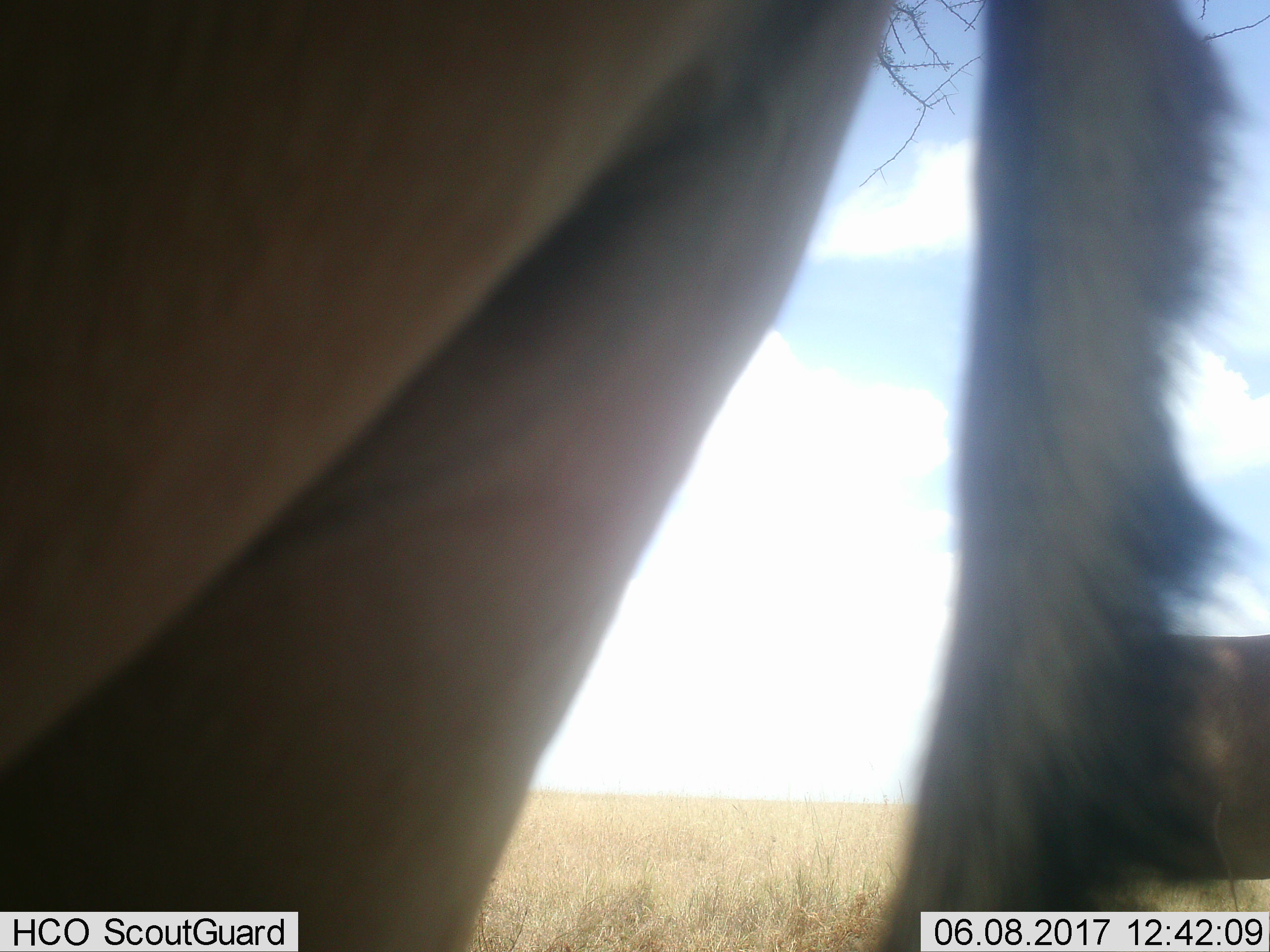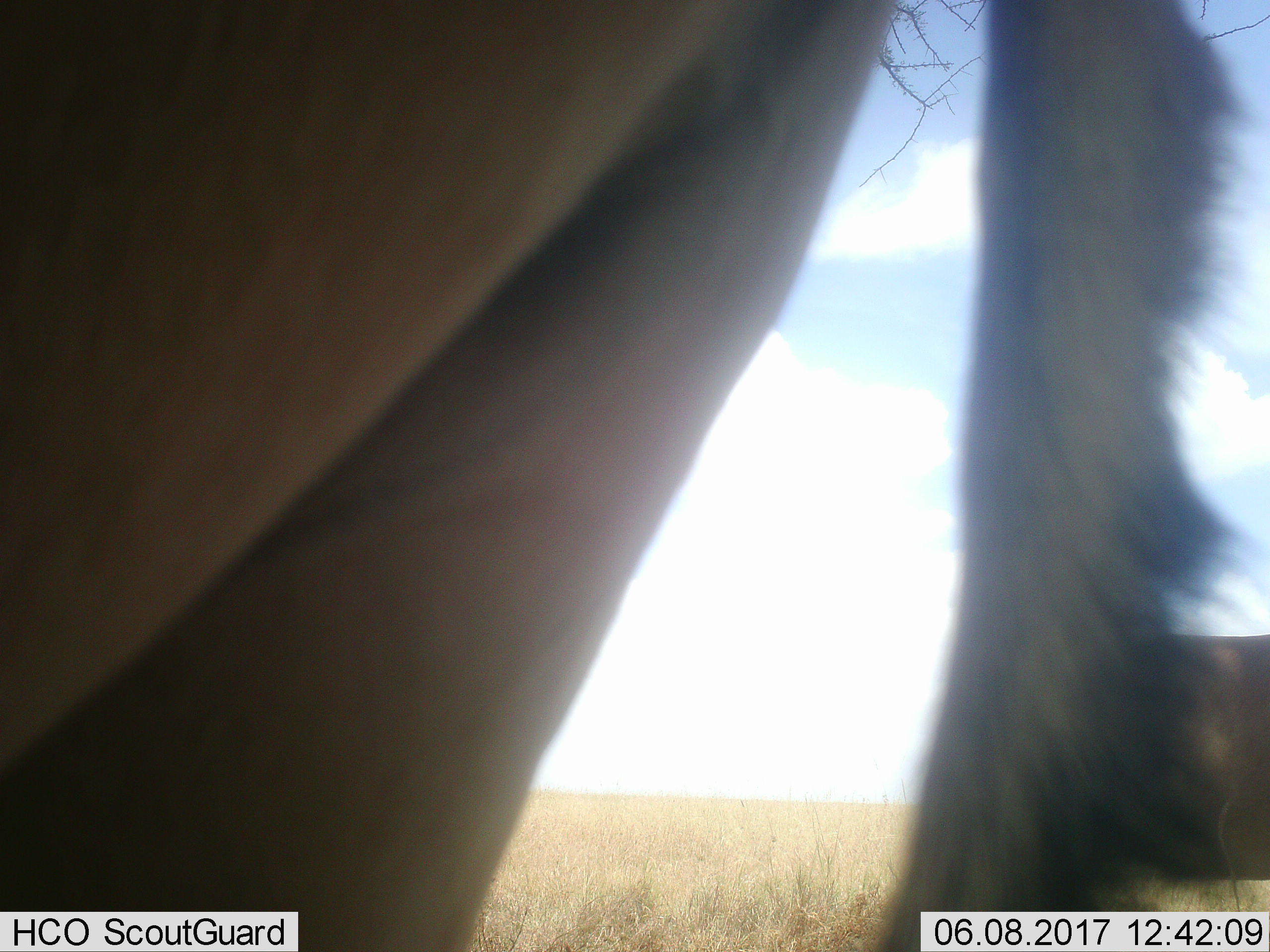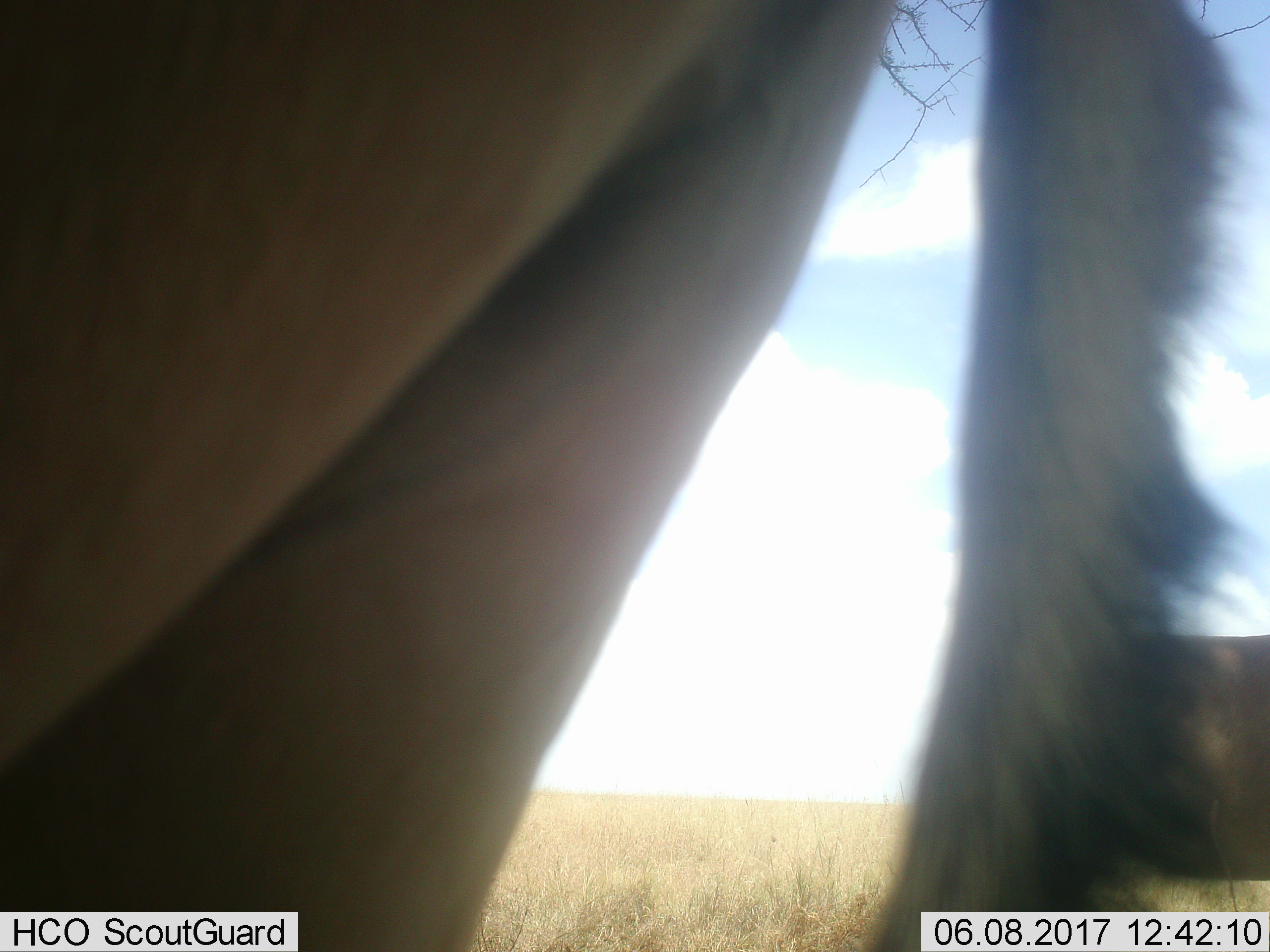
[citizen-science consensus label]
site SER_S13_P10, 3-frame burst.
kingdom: Animalia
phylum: Chordata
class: Mammalia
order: Artiodactyla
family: Bovidae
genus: Alcelaphus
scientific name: Alcelaphus buselaphus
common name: hartebeest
Hartebeest (Alcelaphus buselaphus), count 2. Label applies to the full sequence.